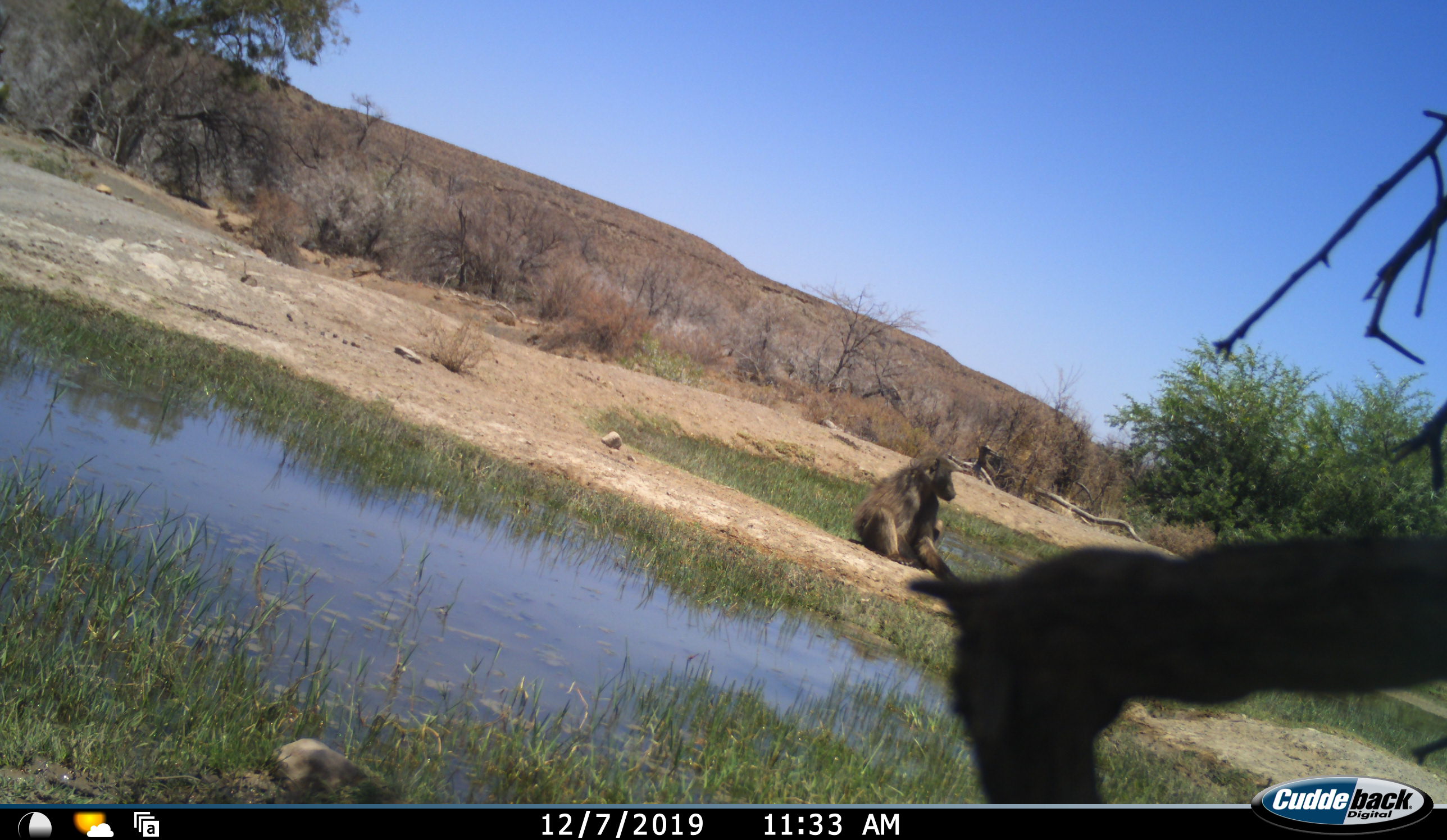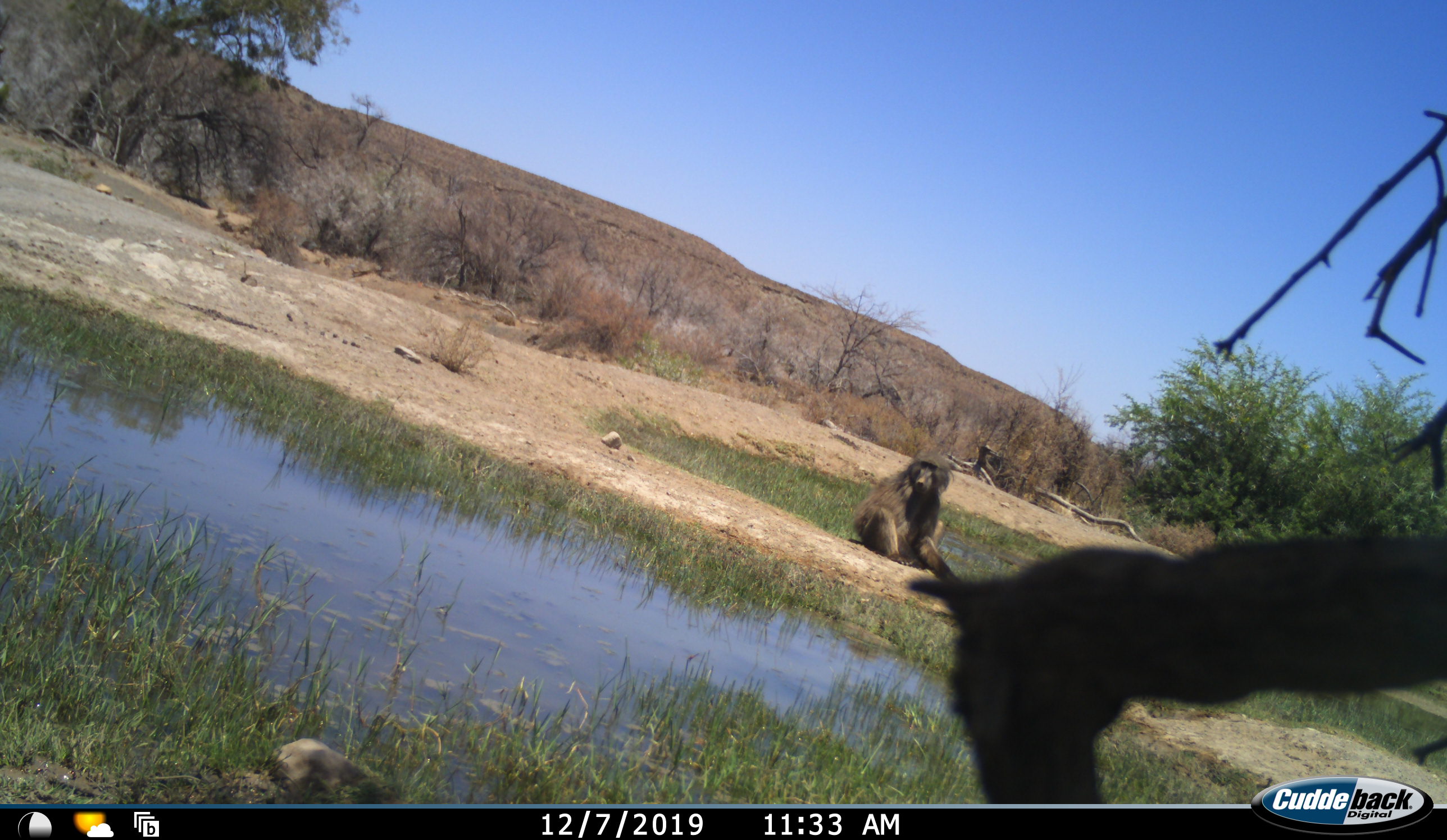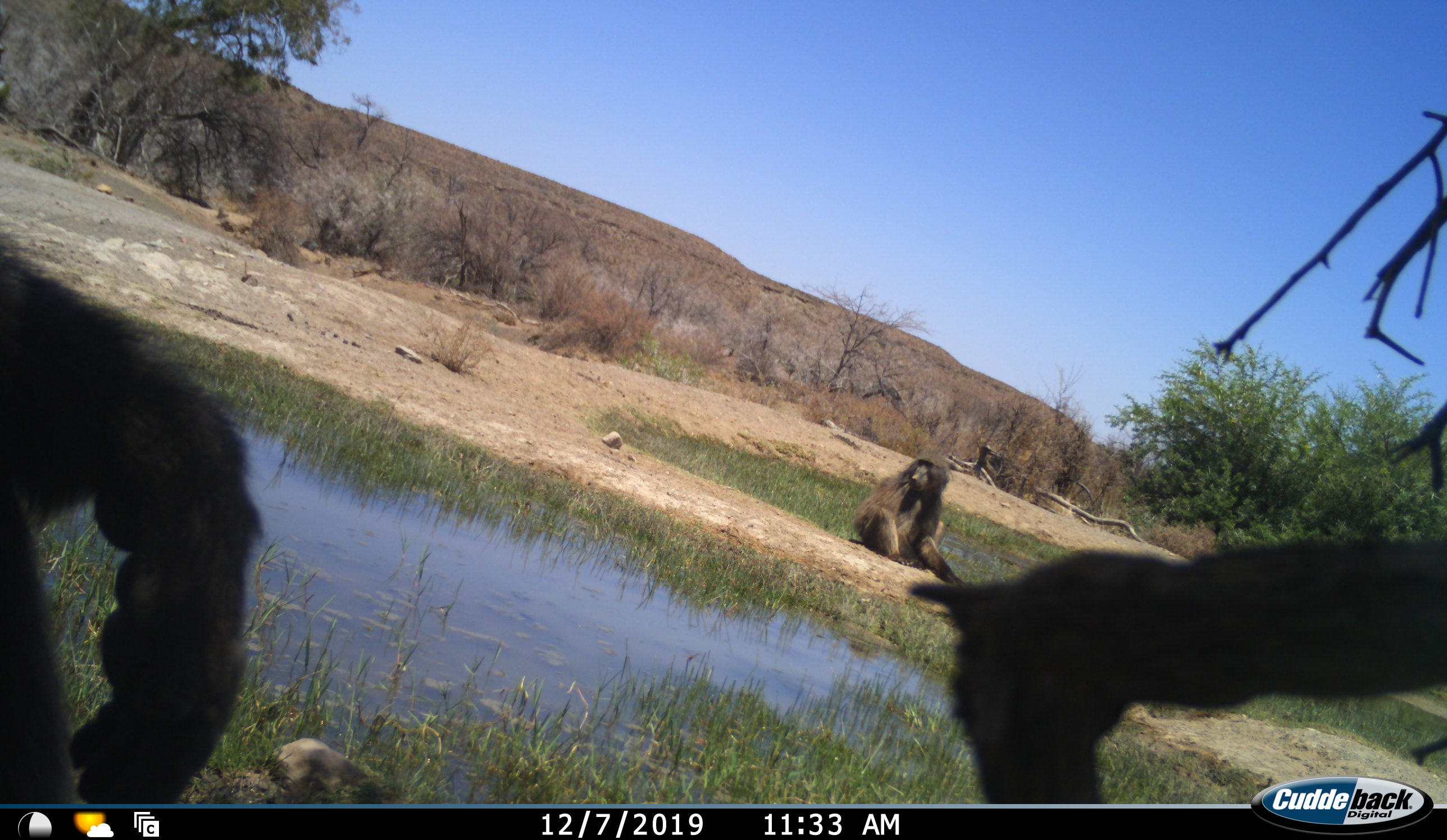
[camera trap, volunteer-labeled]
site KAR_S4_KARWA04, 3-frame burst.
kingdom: Animalia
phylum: Chordata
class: Mammalia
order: Primates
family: Cercopithecidae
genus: Papio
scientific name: Papio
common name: baboon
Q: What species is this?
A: Baboon (Papio).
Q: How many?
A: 2.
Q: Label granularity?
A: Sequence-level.